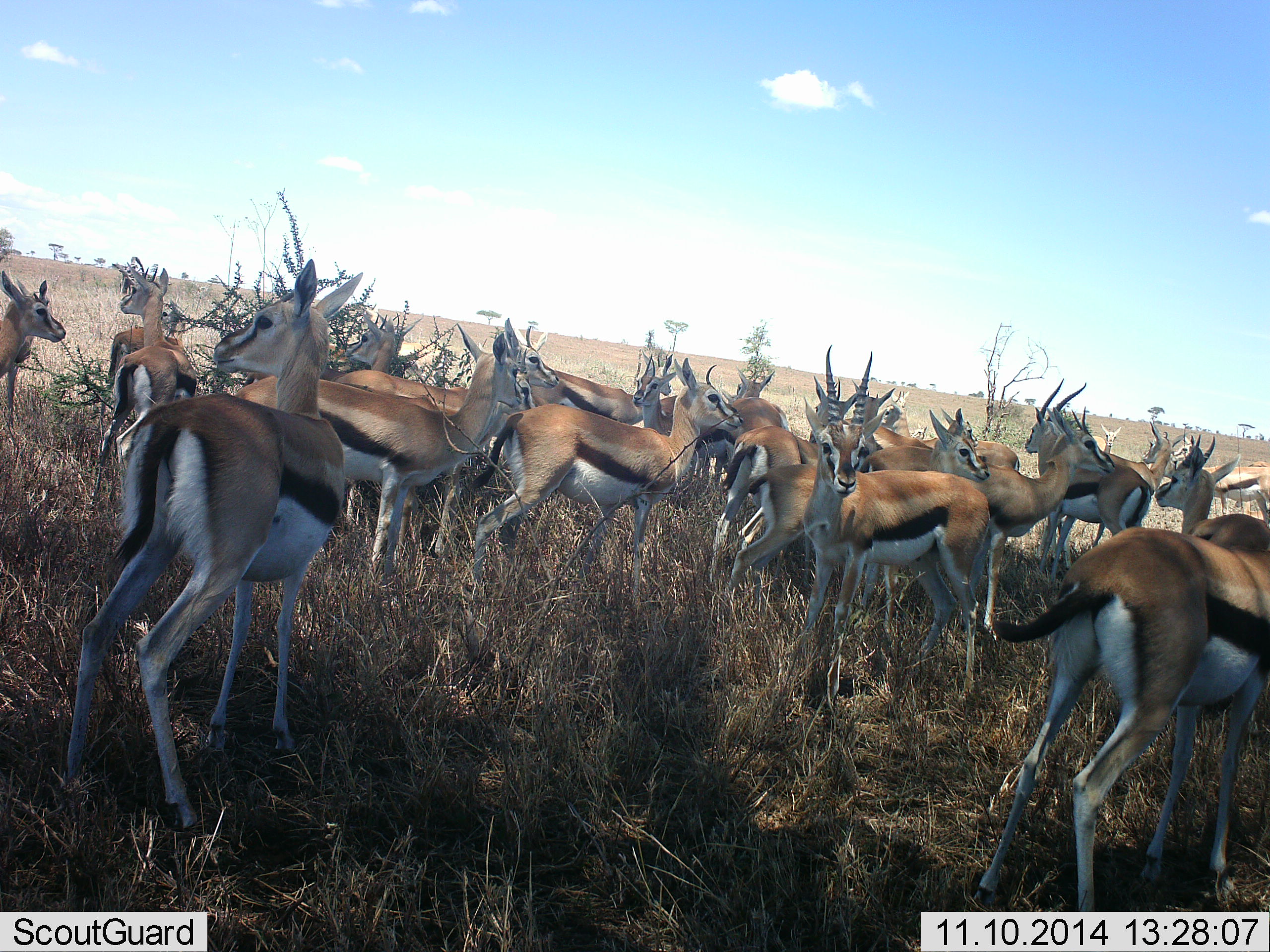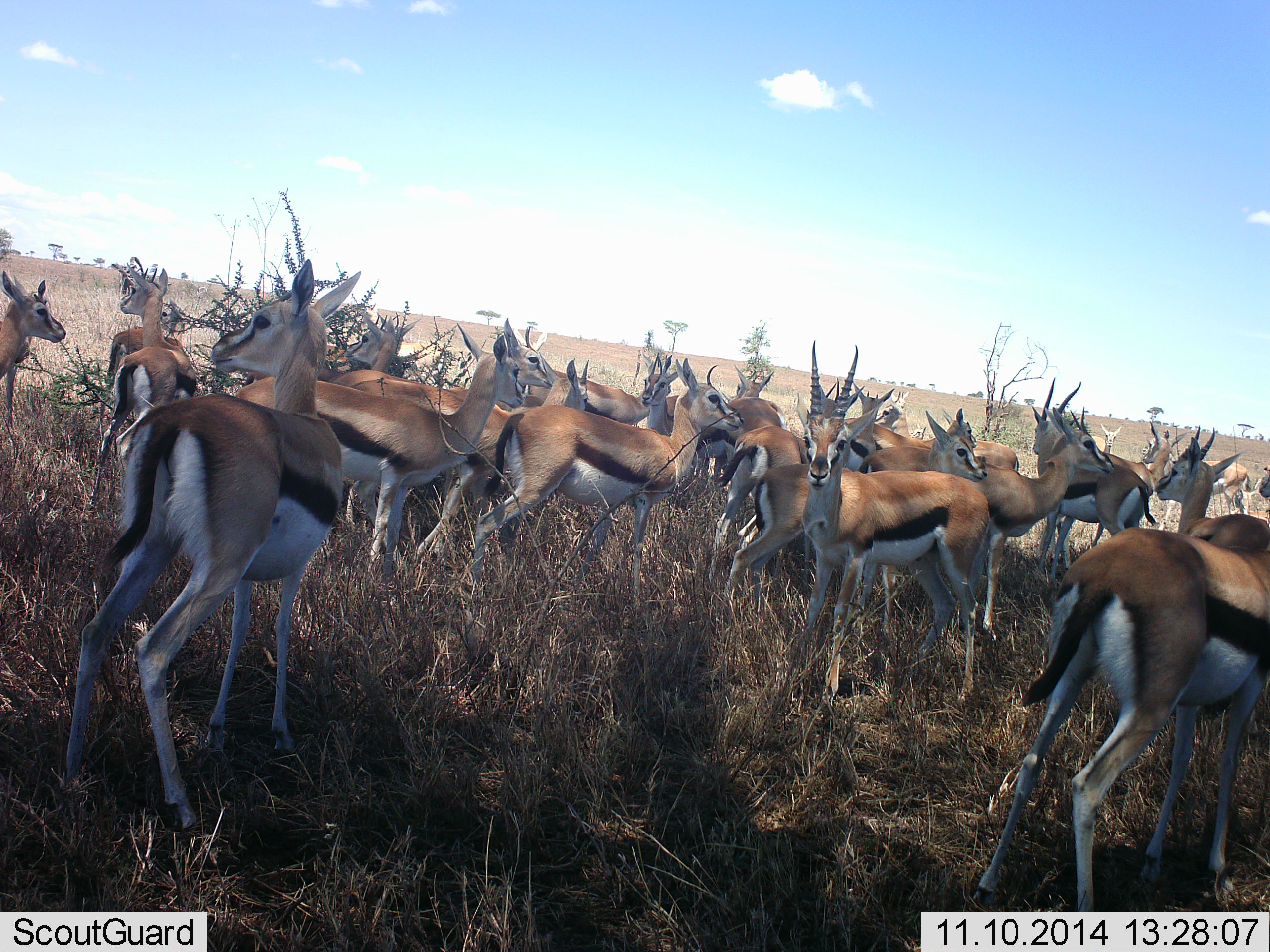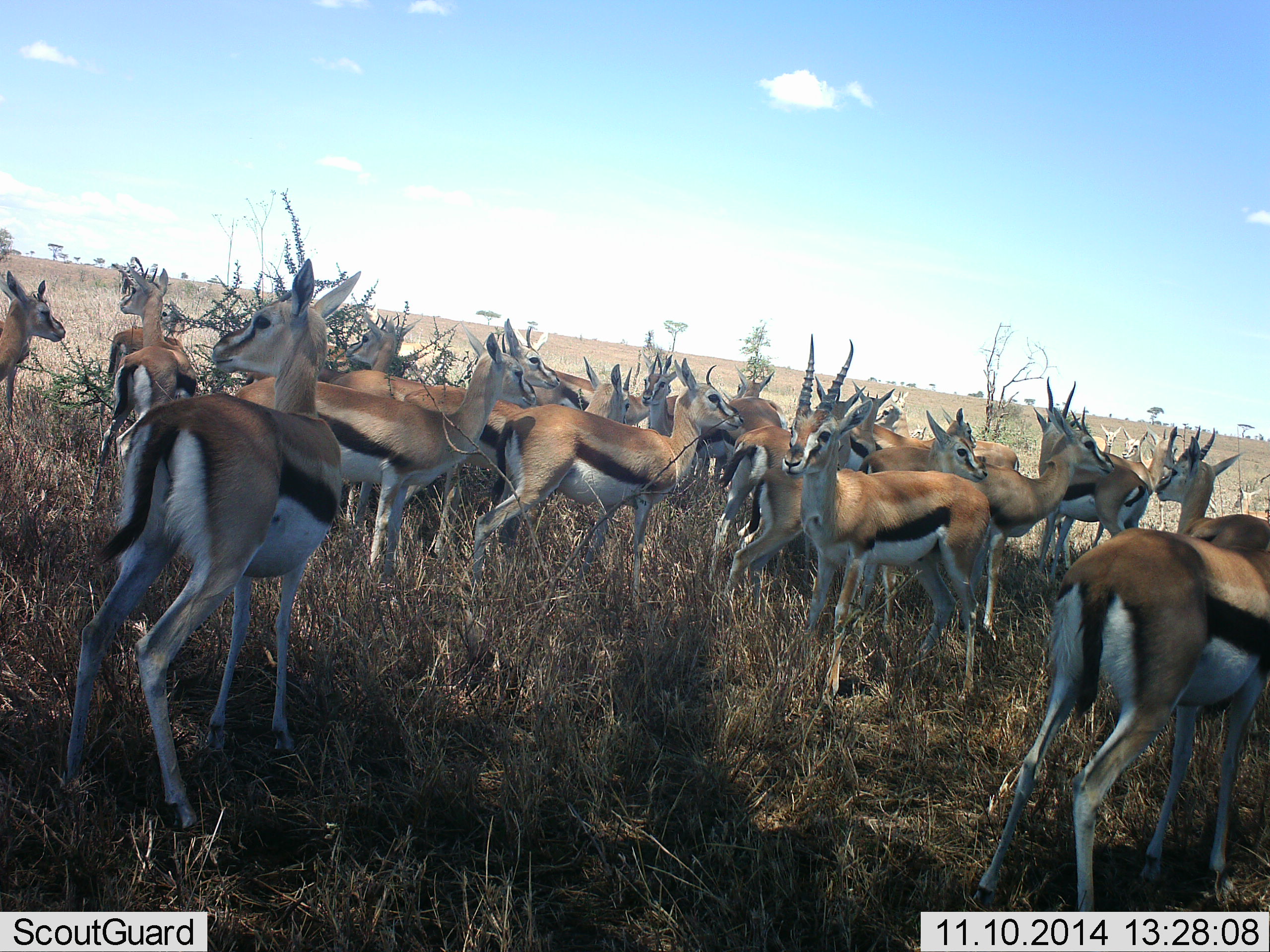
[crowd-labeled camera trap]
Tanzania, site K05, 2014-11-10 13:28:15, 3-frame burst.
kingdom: Animalia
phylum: Chordata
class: Mammalia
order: Artiodactyla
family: Bovidae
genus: Eudorcas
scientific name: Eudorcas thomsonii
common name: thomson's gazelle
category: gazellethomsons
Gazellethomsons (thomson's gazelle) (Eudorcas thomsonii), count 11-50. Behavior (volunteer vote fractions): standing 100%, resting 0%, moving 10%, interacting 10%. Young present (vote fraction): 0%. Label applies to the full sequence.